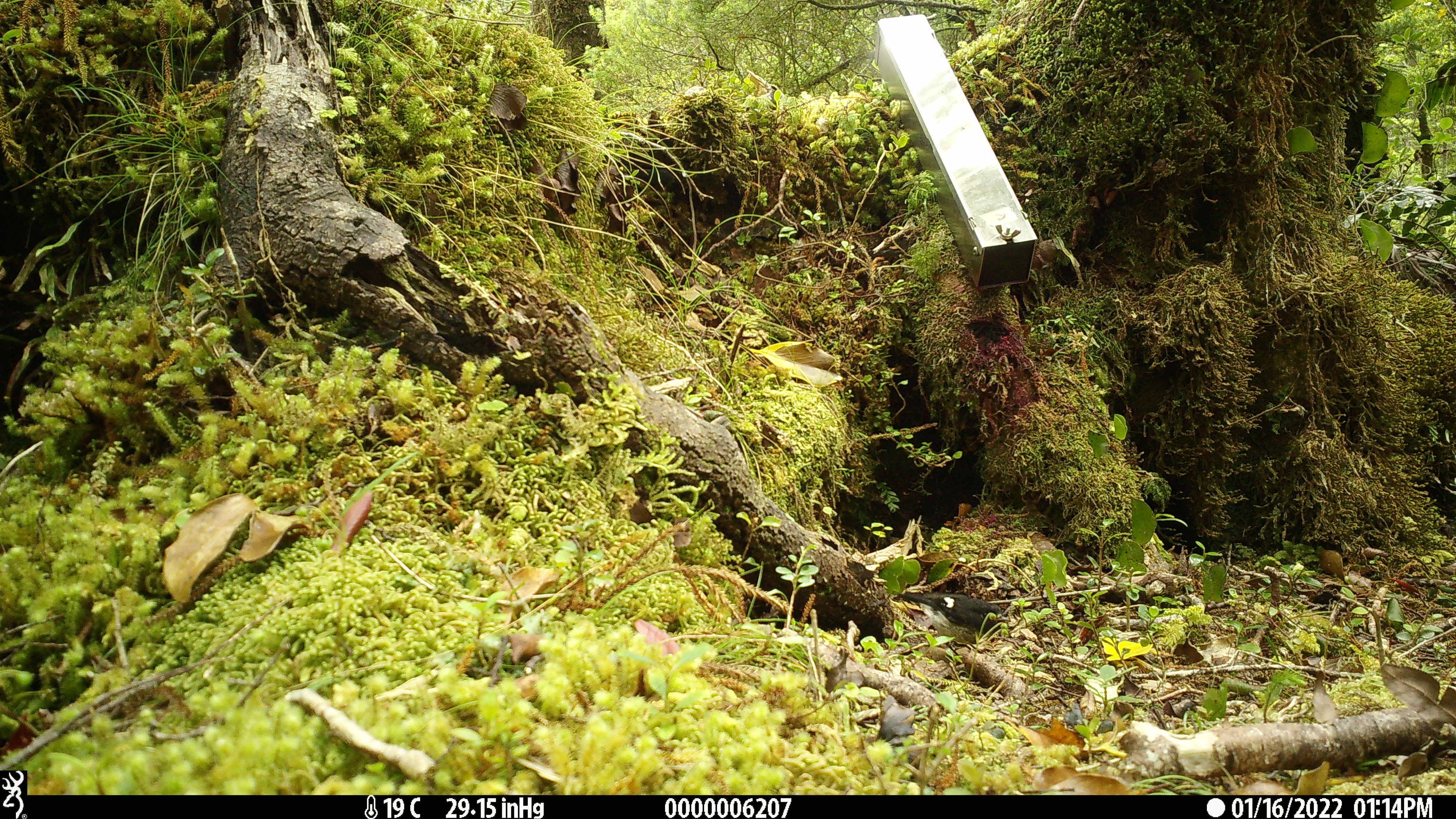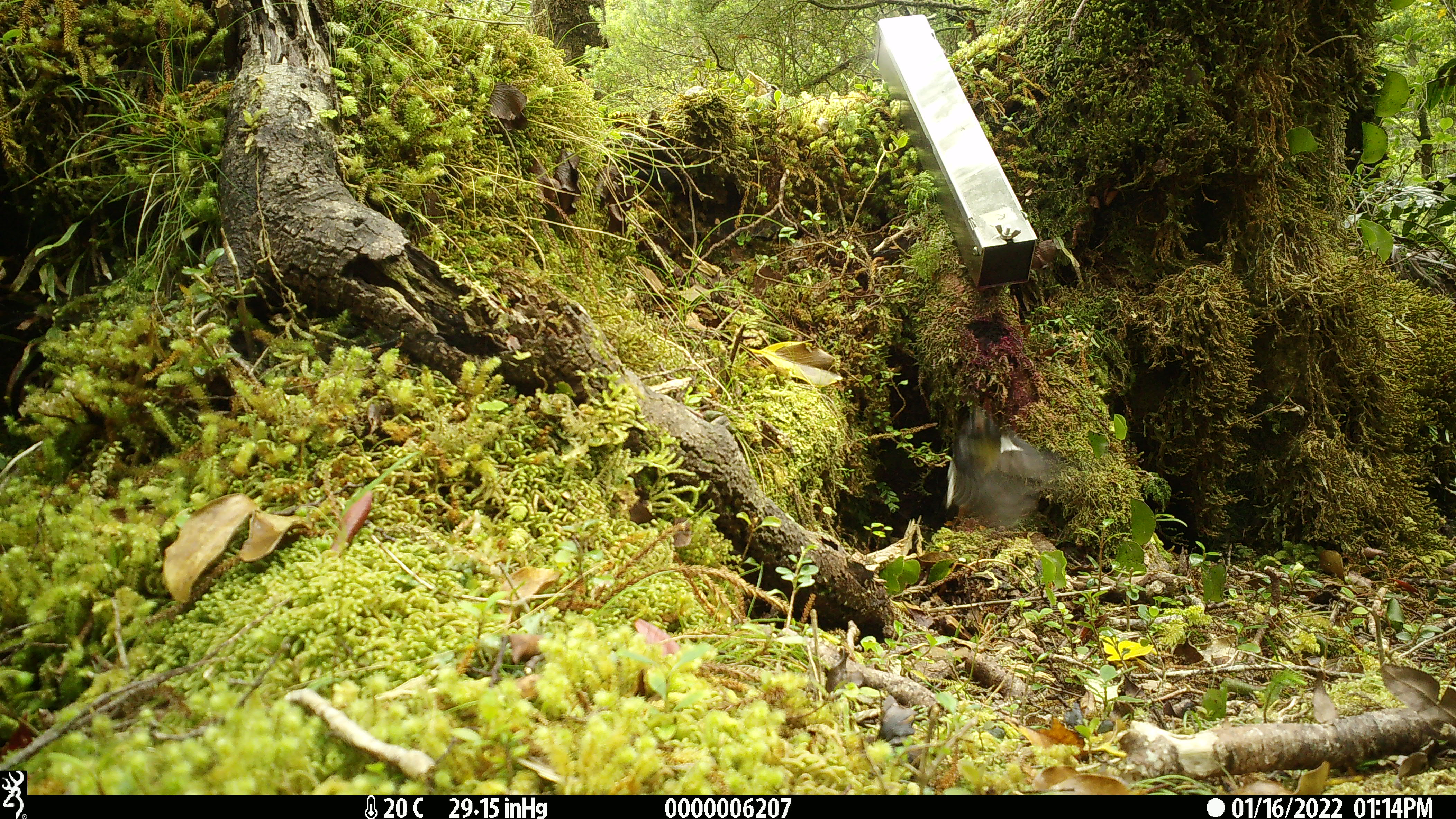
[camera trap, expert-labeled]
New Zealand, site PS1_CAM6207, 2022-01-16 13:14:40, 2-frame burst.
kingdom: Animalia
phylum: Chordata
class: Aves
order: Passeriformes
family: Petroicidae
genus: Petroica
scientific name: Petroica macrocephala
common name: tomtit